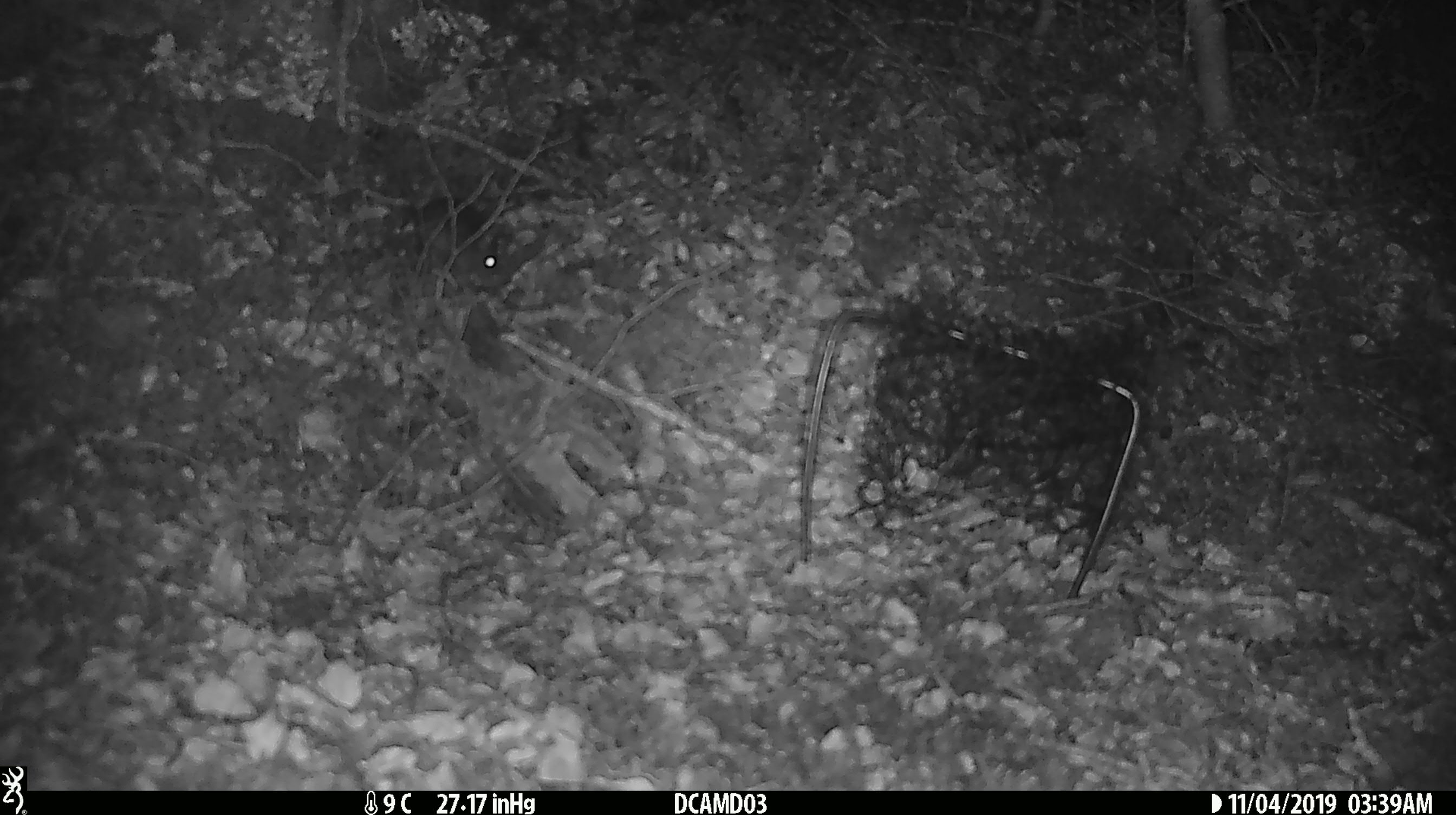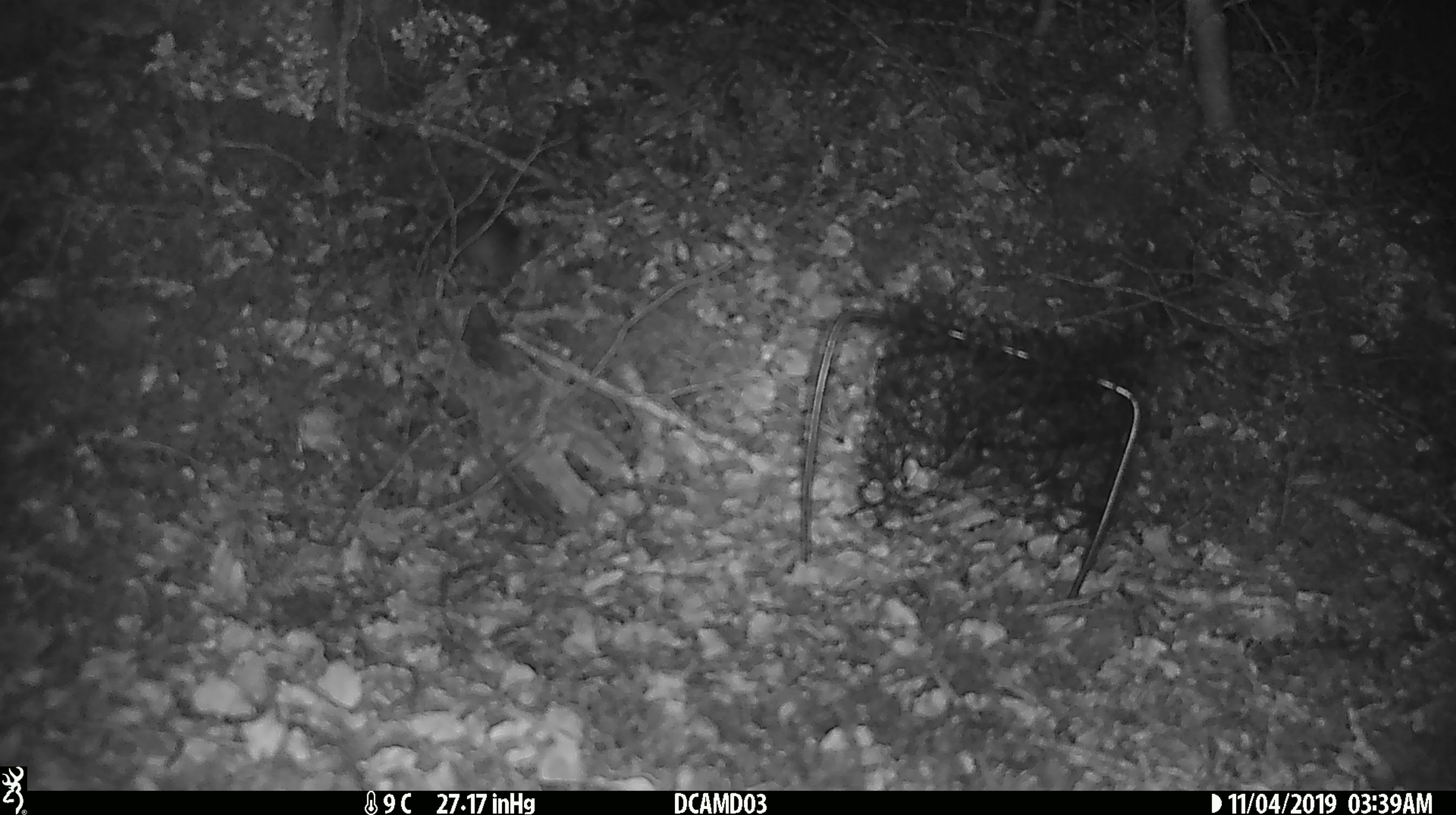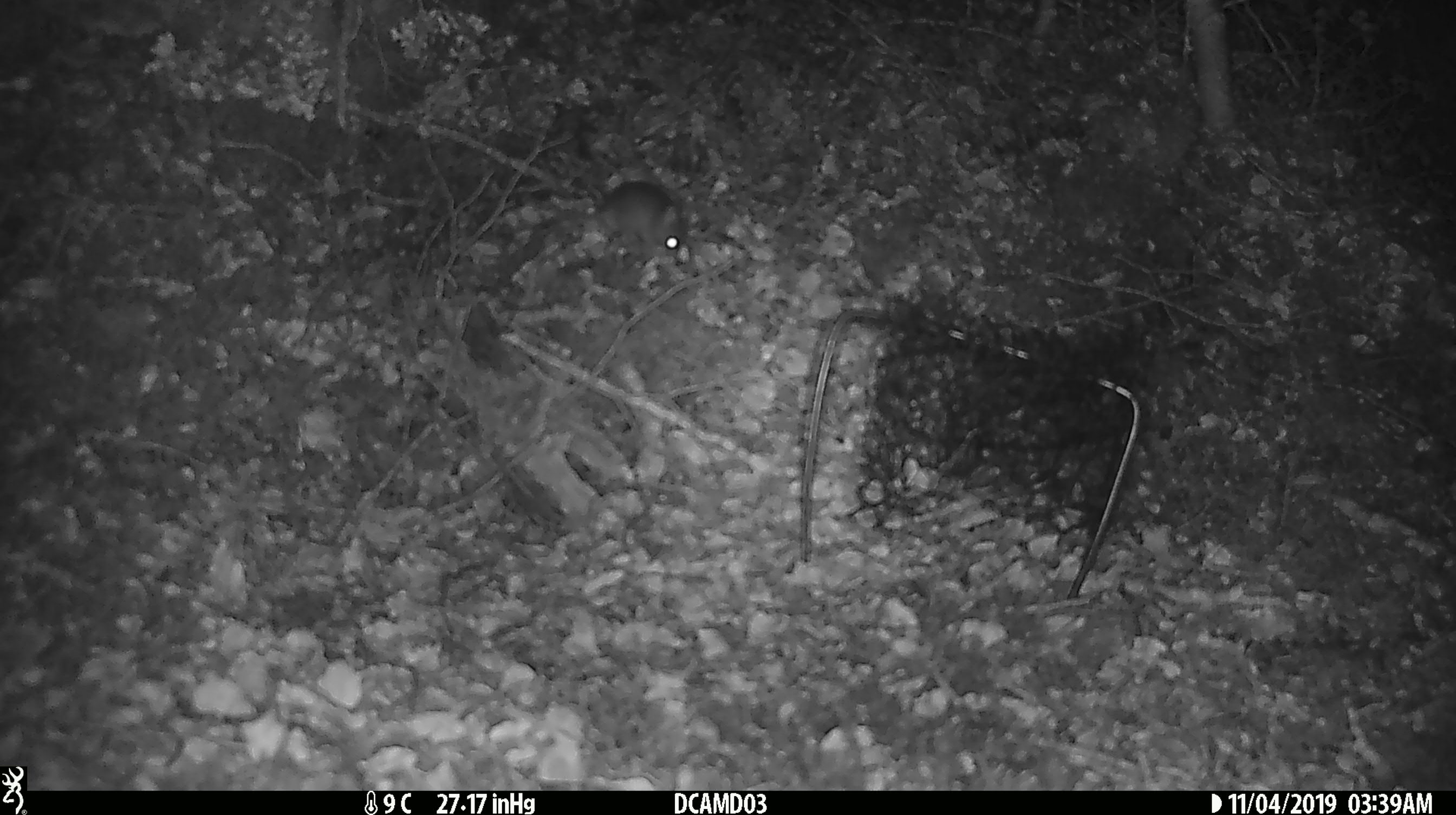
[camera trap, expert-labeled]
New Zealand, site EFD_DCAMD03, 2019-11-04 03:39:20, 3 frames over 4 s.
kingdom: Animalia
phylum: Chordata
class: Mammalia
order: Rodentia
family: Muridae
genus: Mus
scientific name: Mus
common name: mouse